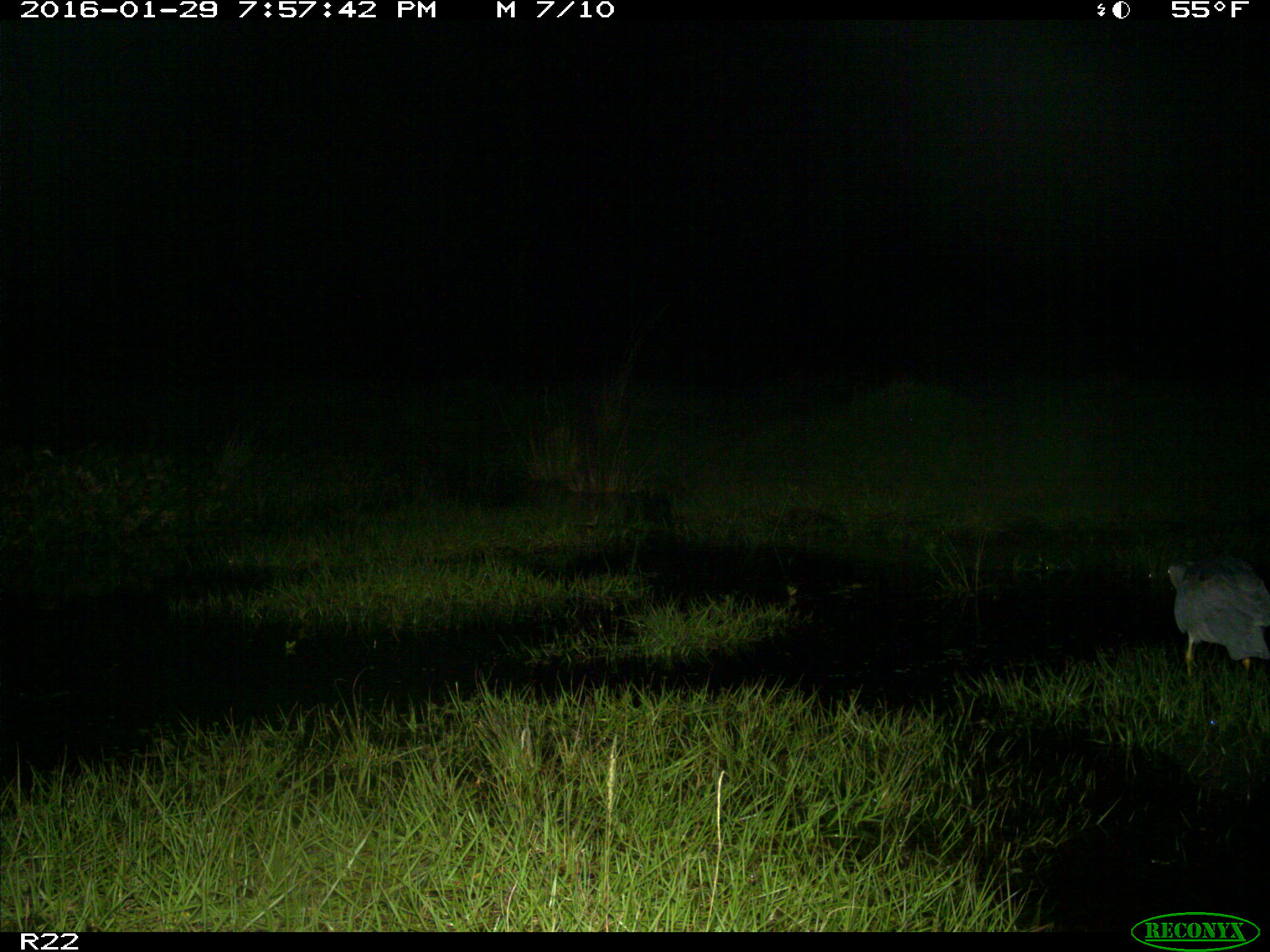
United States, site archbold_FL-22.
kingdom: Animalia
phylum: Chordata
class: Aves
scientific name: Aves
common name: birds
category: unidentified bird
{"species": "unidentified bird (birds) (Aves)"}